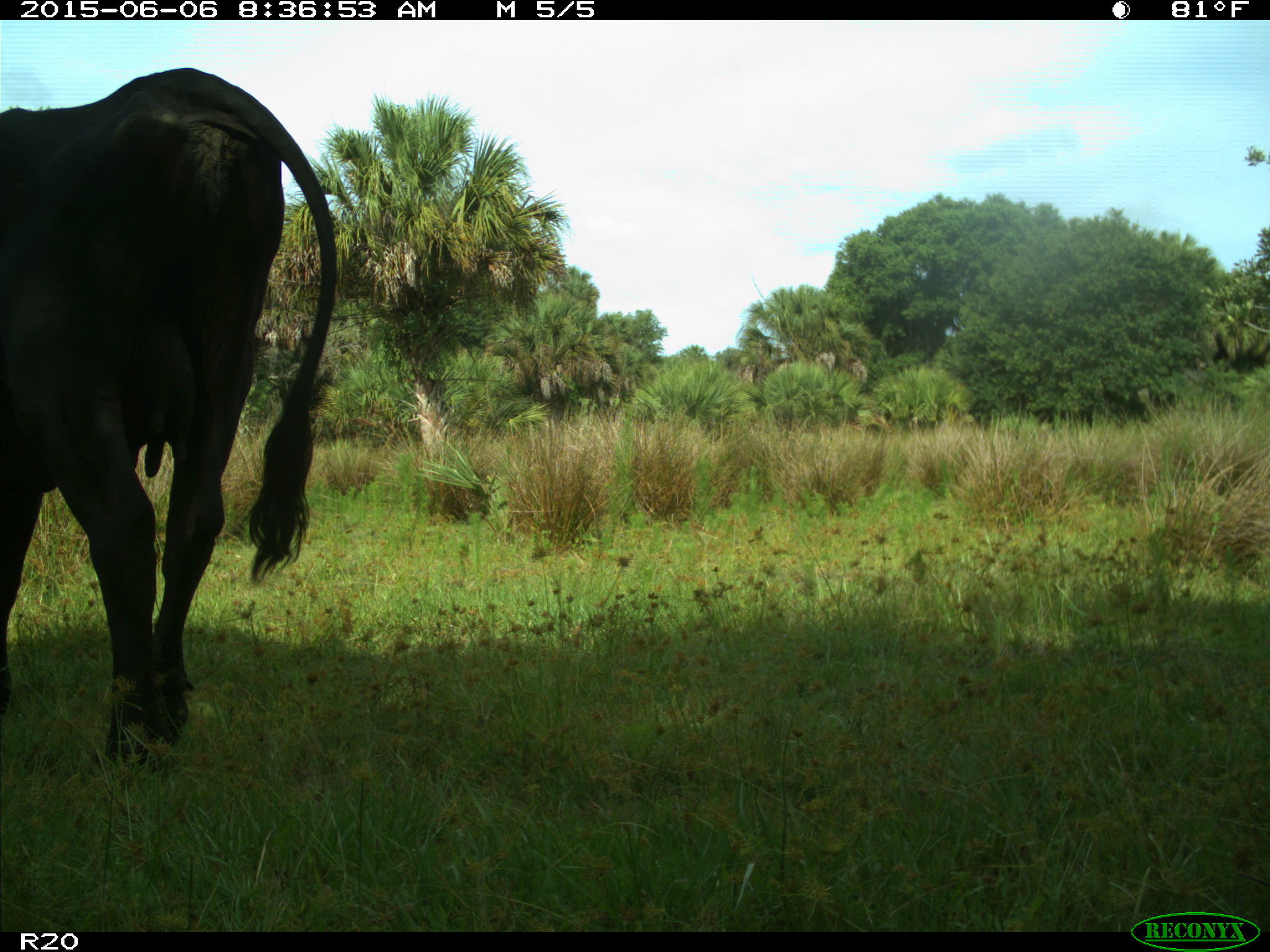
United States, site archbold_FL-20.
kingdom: Animalia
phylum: Chordata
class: Mammalia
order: Artiodactyla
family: Bovidae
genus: Bos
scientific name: Bos taurus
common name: domestic cow